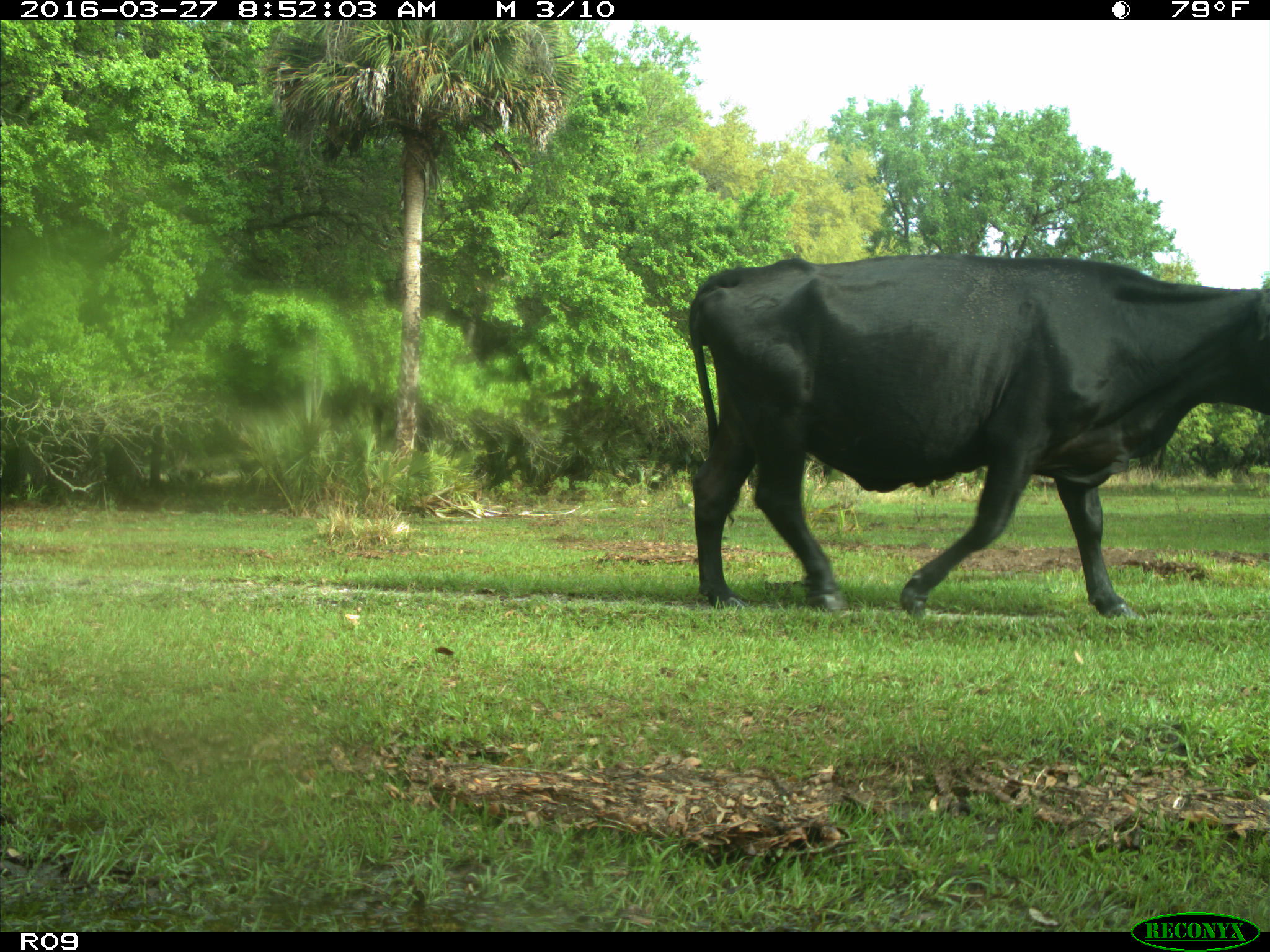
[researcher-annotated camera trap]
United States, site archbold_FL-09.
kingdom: Animalia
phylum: Chordata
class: Mammalia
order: Artiodactyla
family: Bovidae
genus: Bos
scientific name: Bos taurus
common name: domestic cow